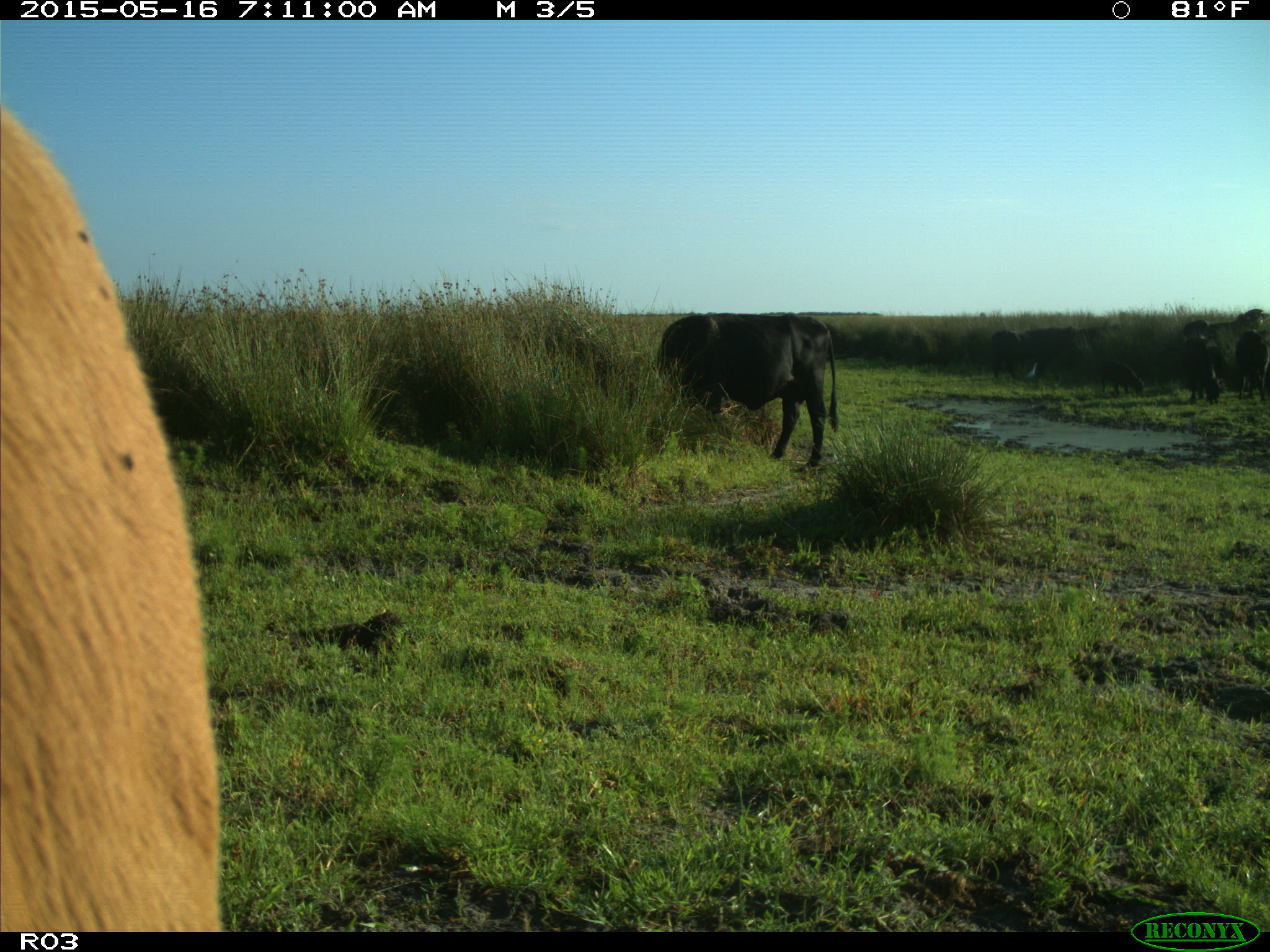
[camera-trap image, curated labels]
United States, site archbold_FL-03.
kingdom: Animalia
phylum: Chordata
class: Mammalia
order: Artiodactyla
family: Bovidae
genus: Bos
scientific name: Bos taurus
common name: domestic cow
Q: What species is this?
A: Bos taurus (domestic cow).